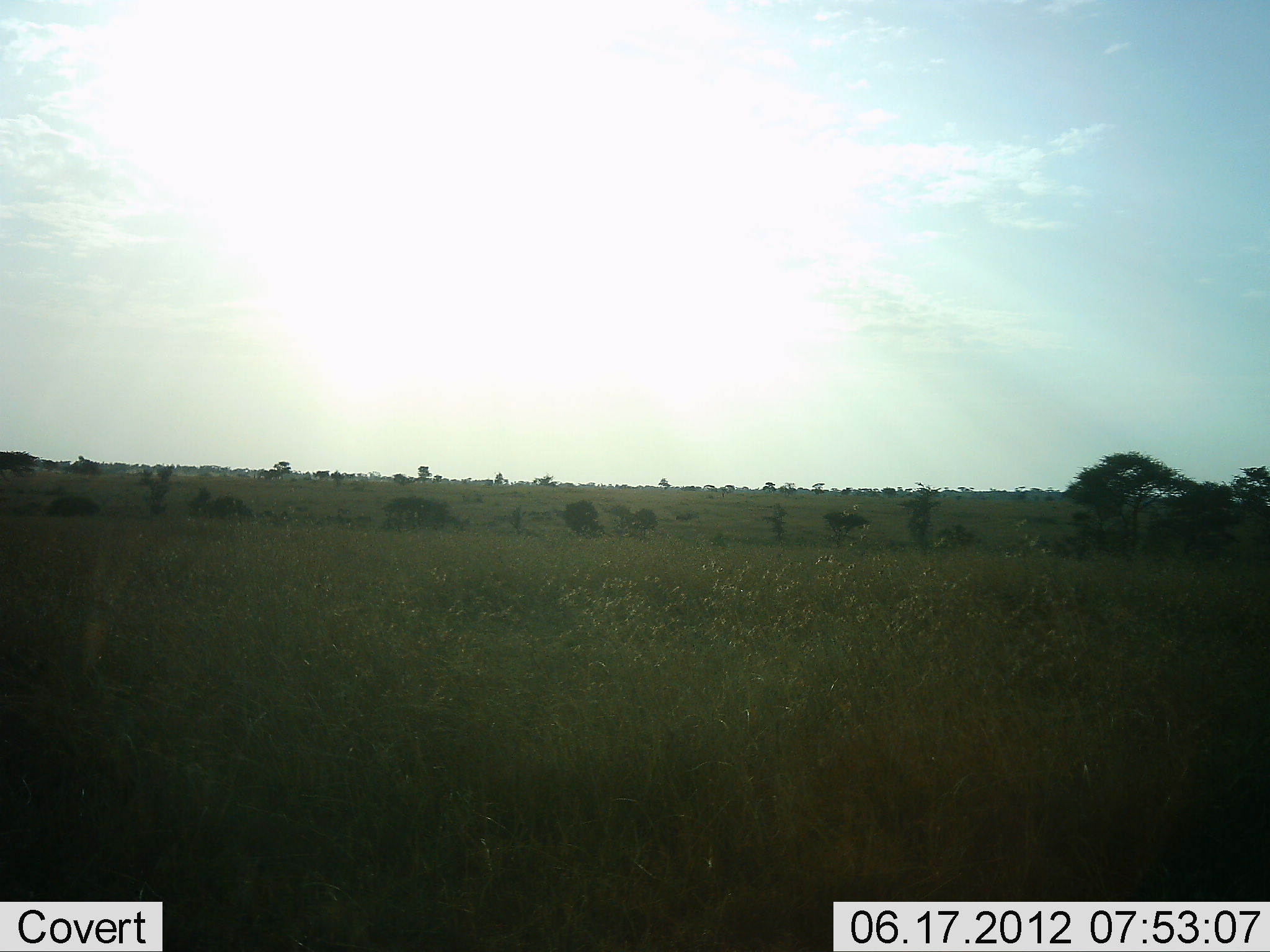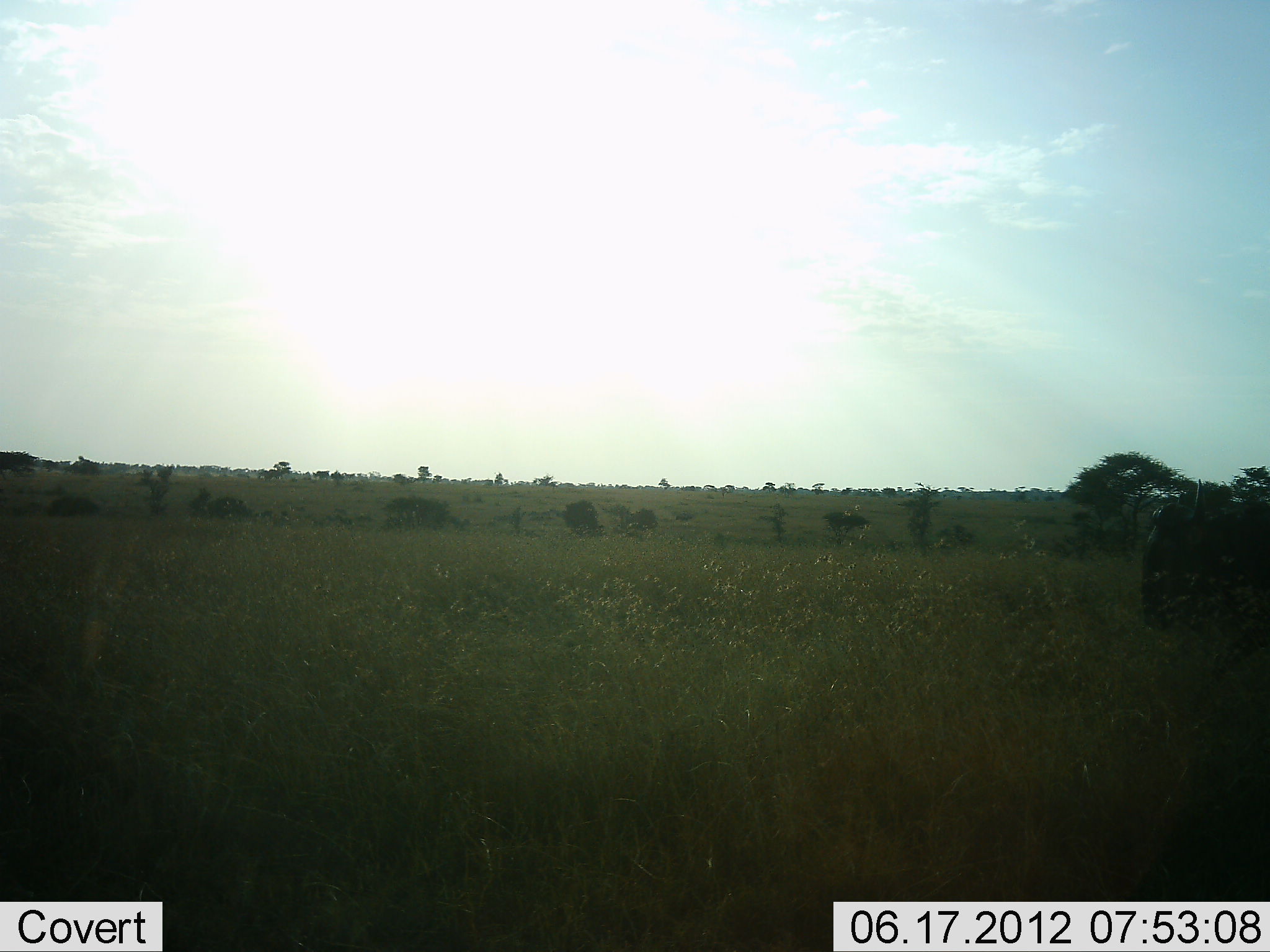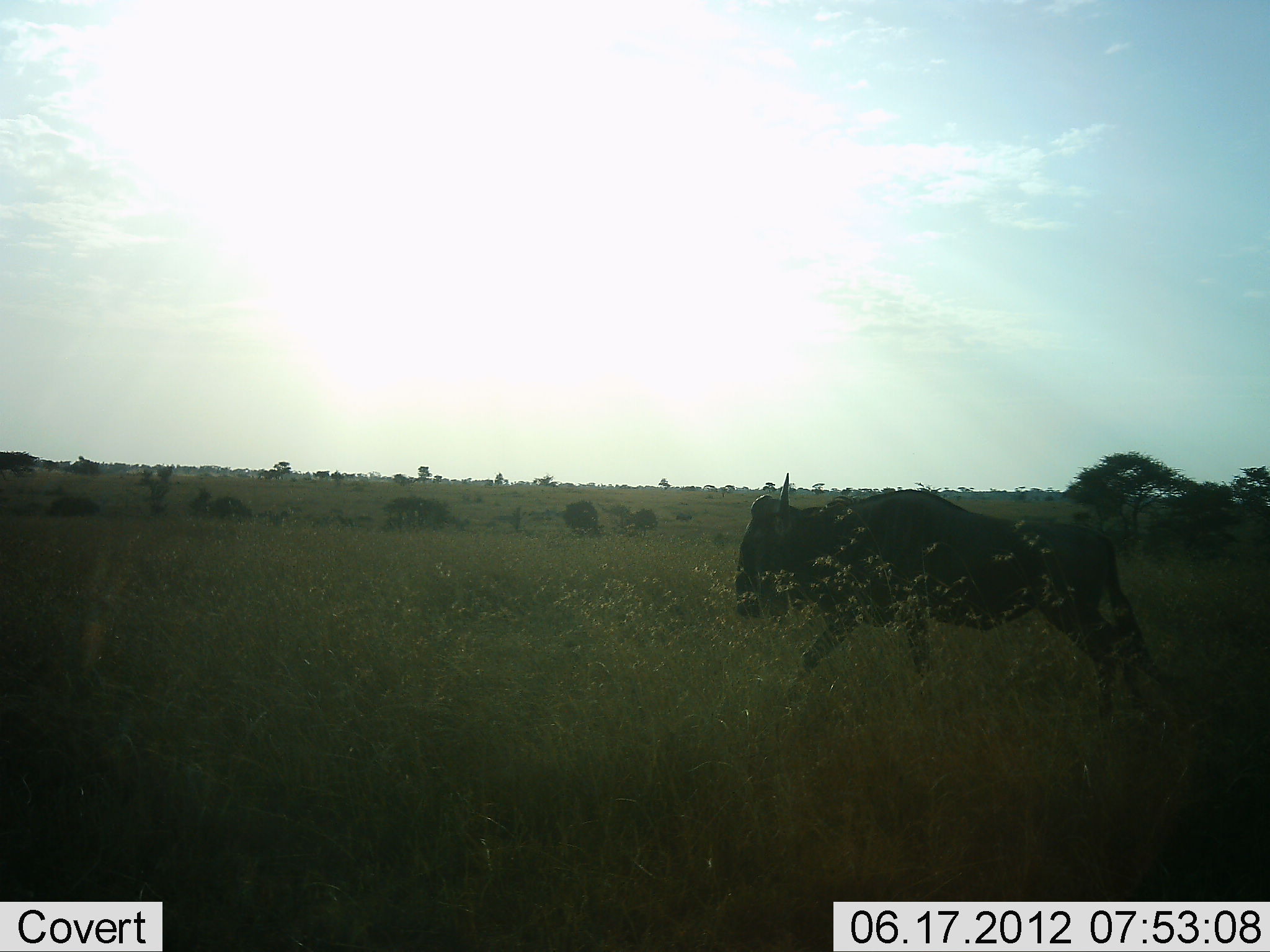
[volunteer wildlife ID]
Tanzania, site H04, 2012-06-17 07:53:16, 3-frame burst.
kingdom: Animalia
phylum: Chordata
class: Mammalia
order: Artiodactyla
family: Bovidae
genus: Connochaetes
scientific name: Connochaetes taurinus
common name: blue wildebeest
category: wildebeest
Wildebeest (blue wildebeest) (Connochaetes taurinus), count 1. Behavior (volunteer vote fractions): standing 0%, resting 0%, moving 100%, interacting 0%. Young present (vote fraction): 0%. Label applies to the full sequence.